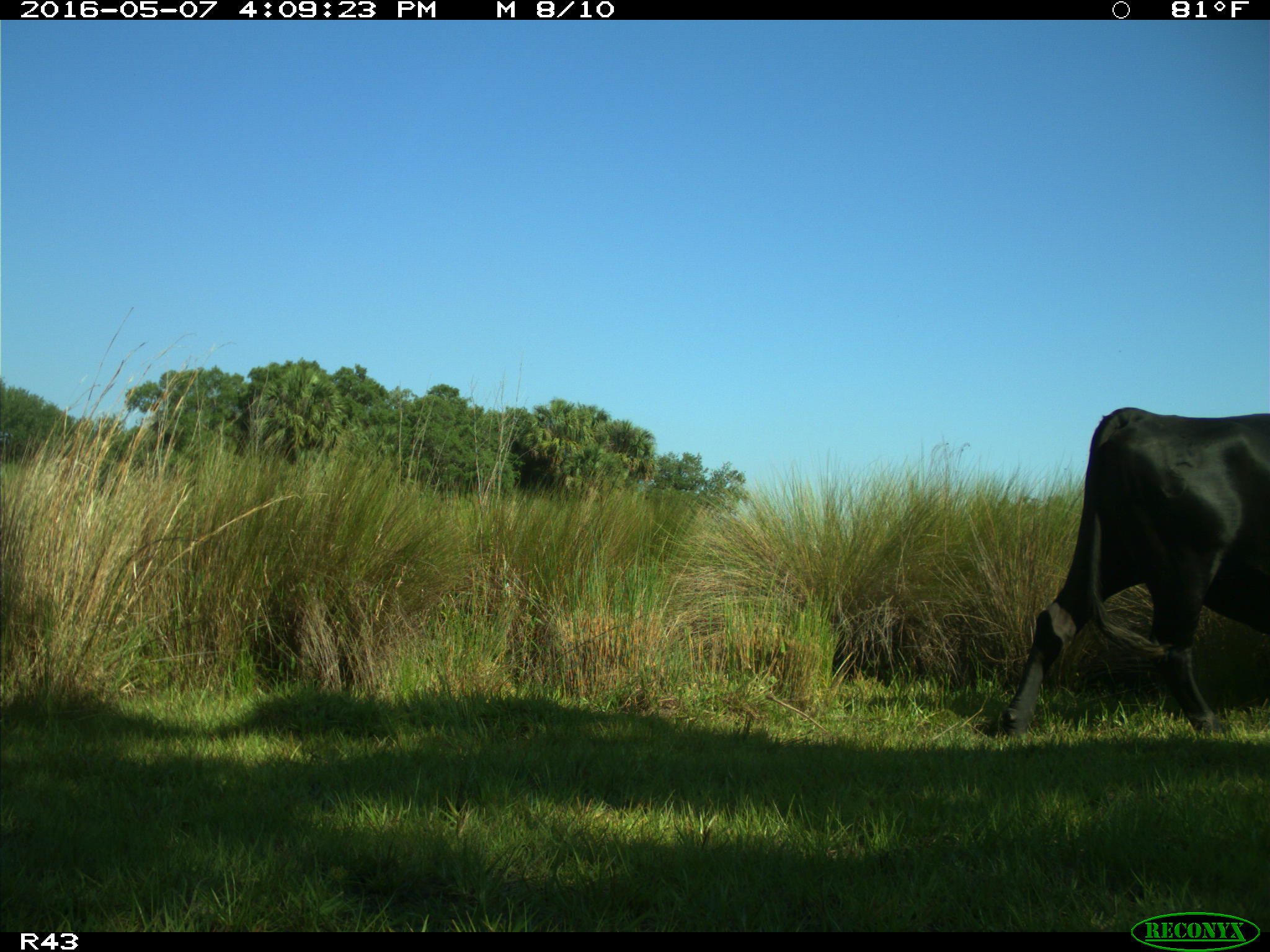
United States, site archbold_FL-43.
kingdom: Animalia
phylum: Chordata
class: Mammalia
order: Artiodactyla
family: Bovidae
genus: Bos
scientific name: Bos taurus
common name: domestic cow